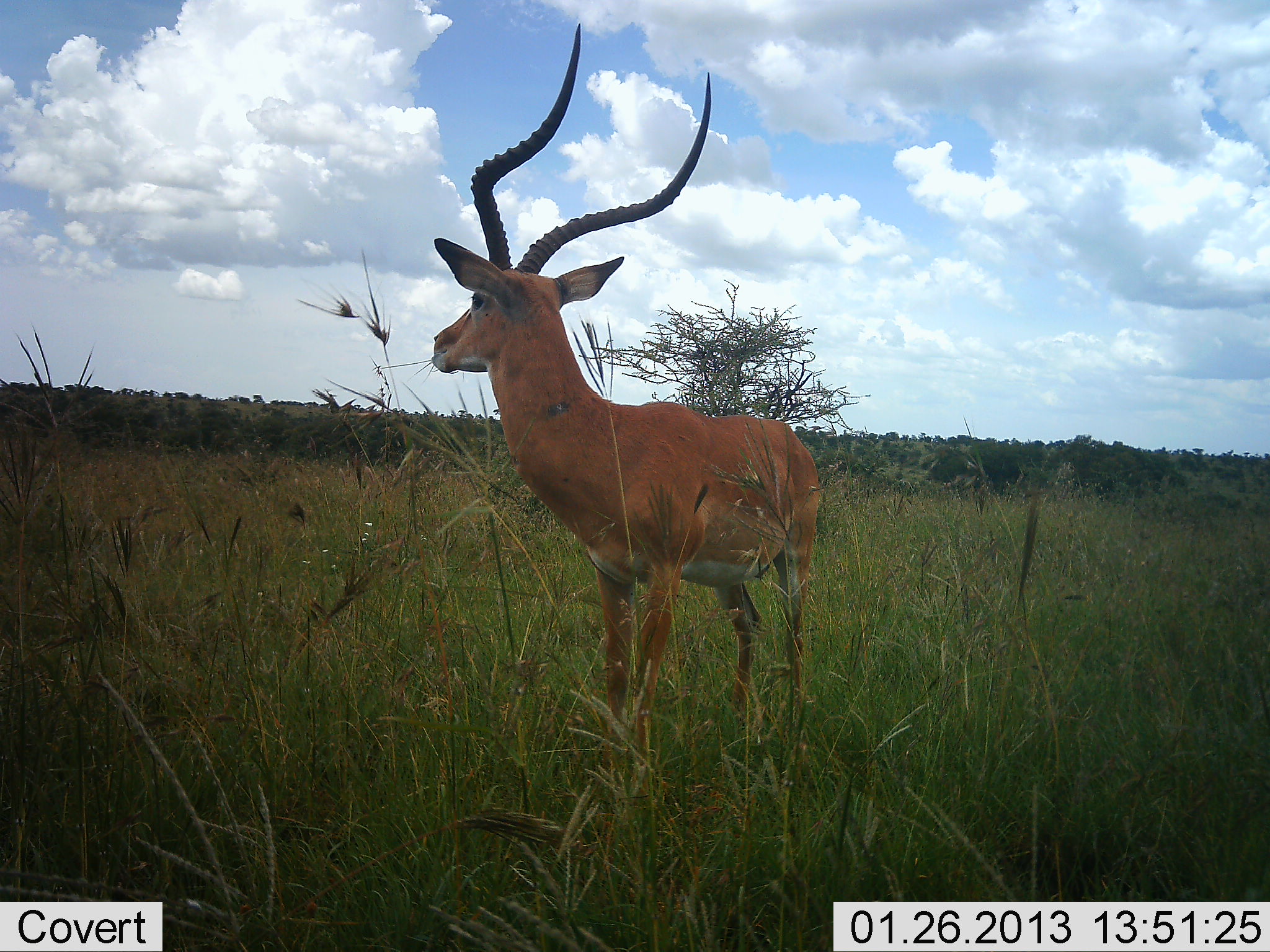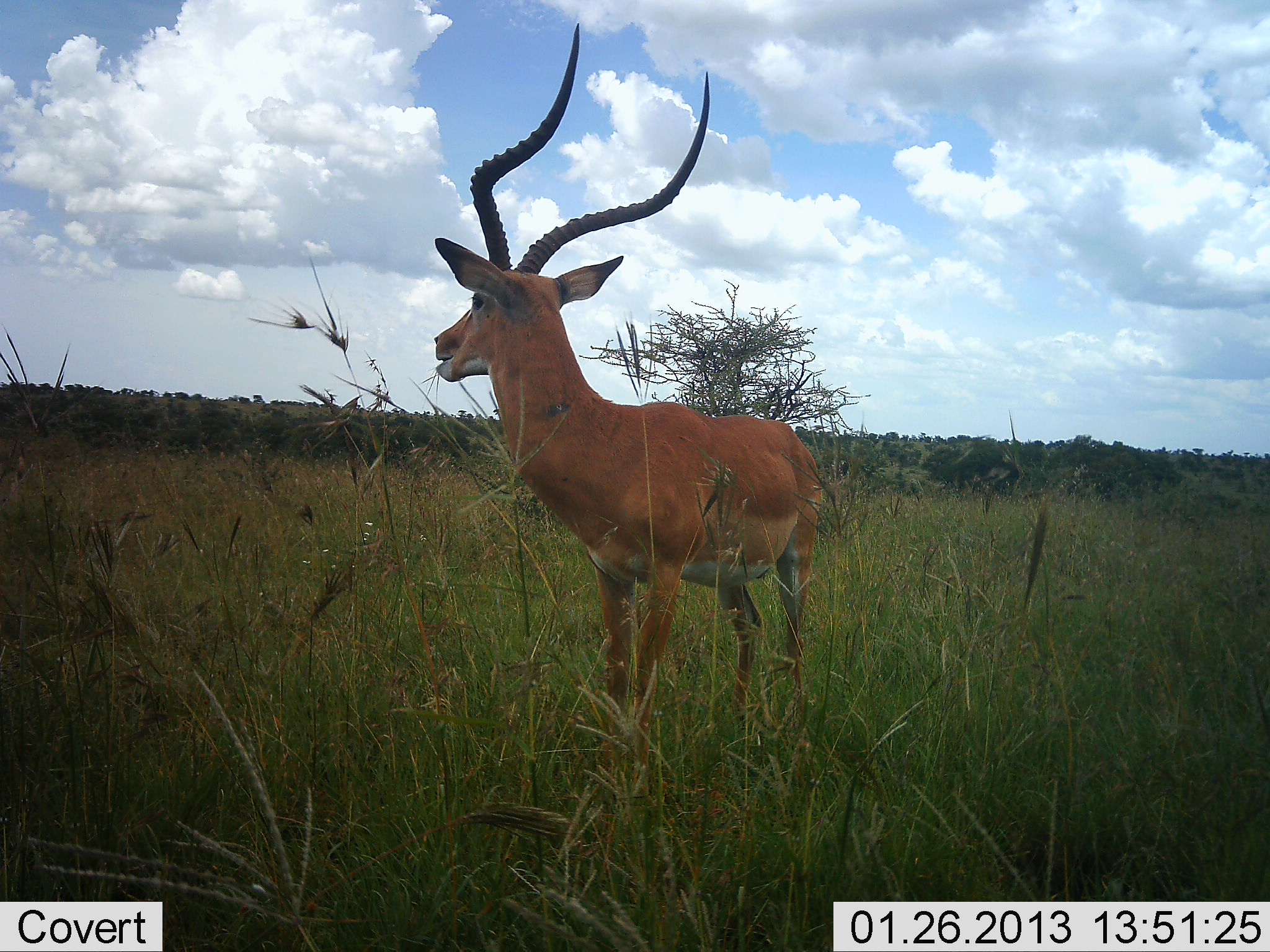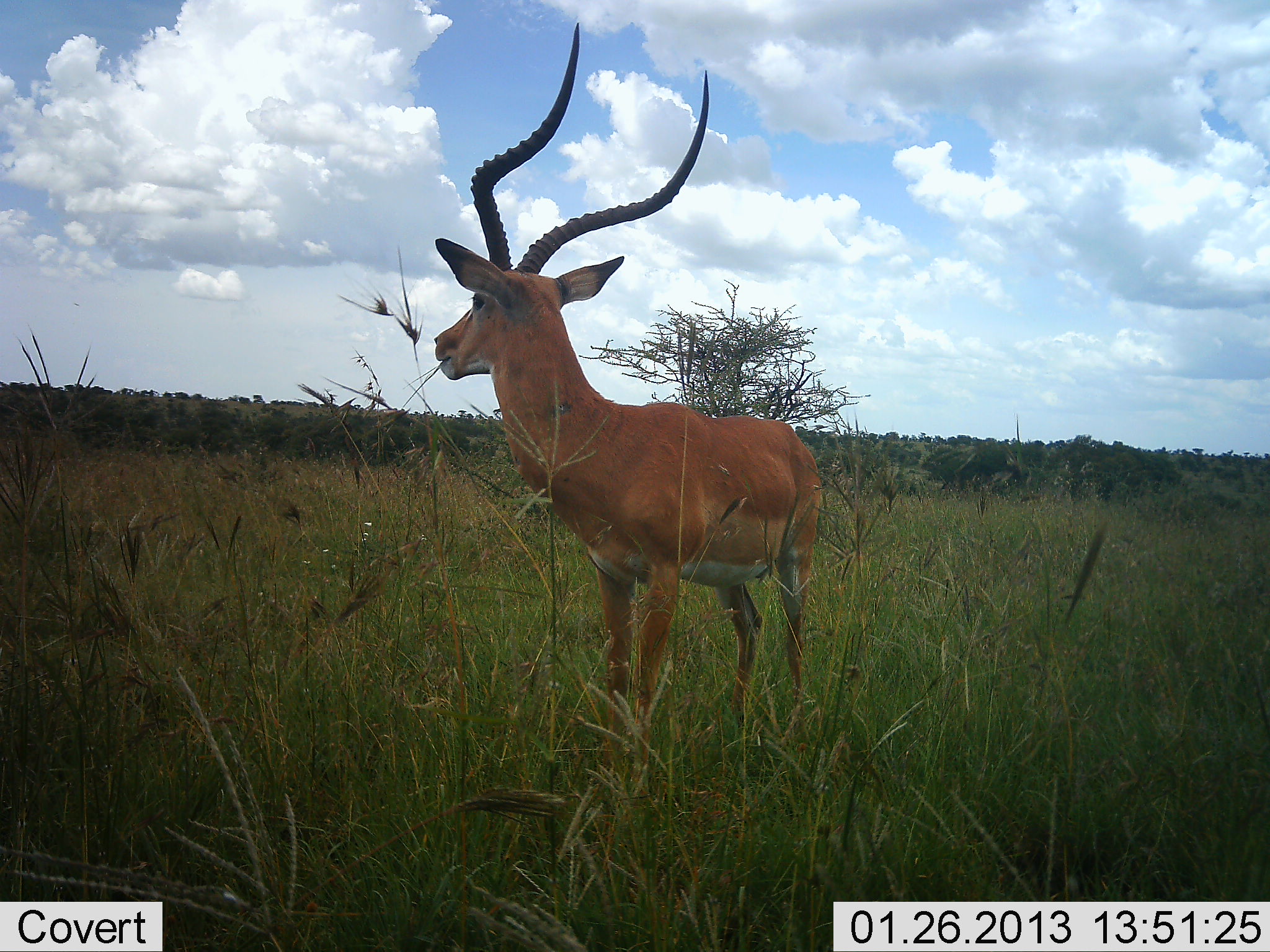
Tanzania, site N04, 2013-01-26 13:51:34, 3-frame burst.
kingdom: Animalia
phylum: Chordata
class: Mammalia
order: Artiodactyla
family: Bovidae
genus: Aepyceros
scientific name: Aepyceros melampus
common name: impala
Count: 1.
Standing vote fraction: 80%.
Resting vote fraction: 0%.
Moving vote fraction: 0%.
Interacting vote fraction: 0%.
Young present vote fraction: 0%.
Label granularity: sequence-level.